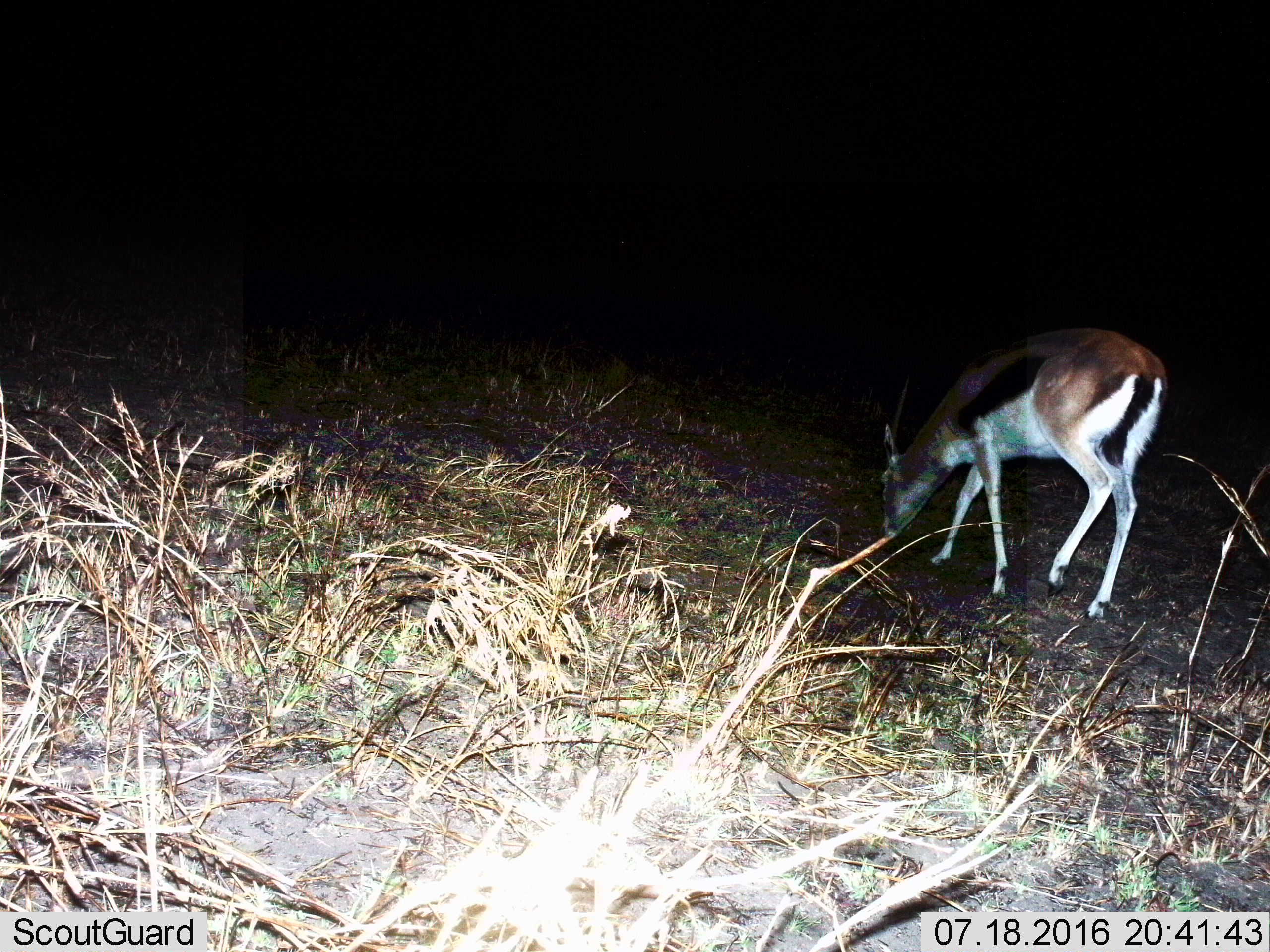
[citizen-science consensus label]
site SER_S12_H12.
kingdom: Animalia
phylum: Chordata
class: Mammalia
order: Artiodactyla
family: Bovidae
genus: Eudorcas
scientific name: Eudorcas thomsonii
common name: thomson's gazelle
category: gazellethomsons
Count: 1.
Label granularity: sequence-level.